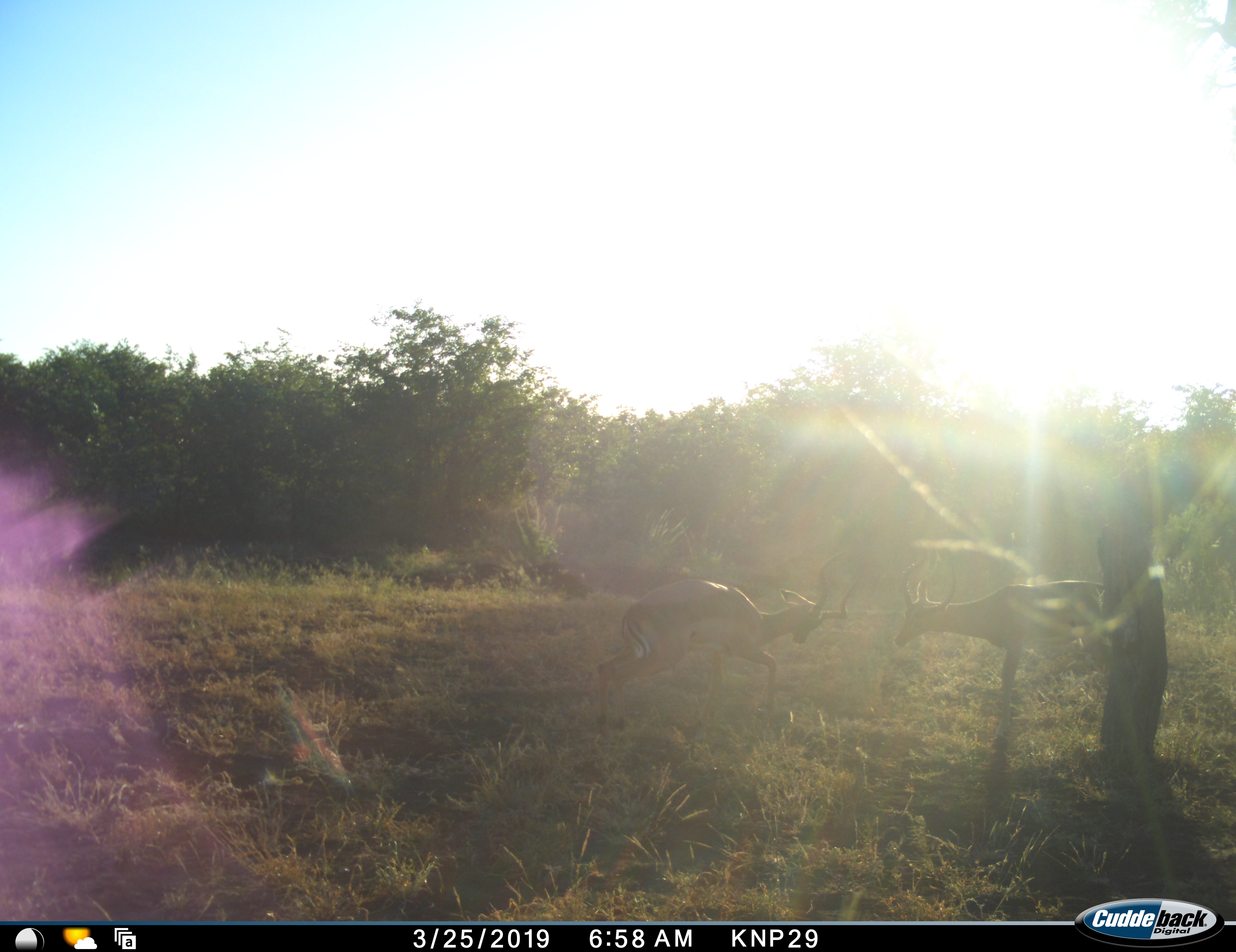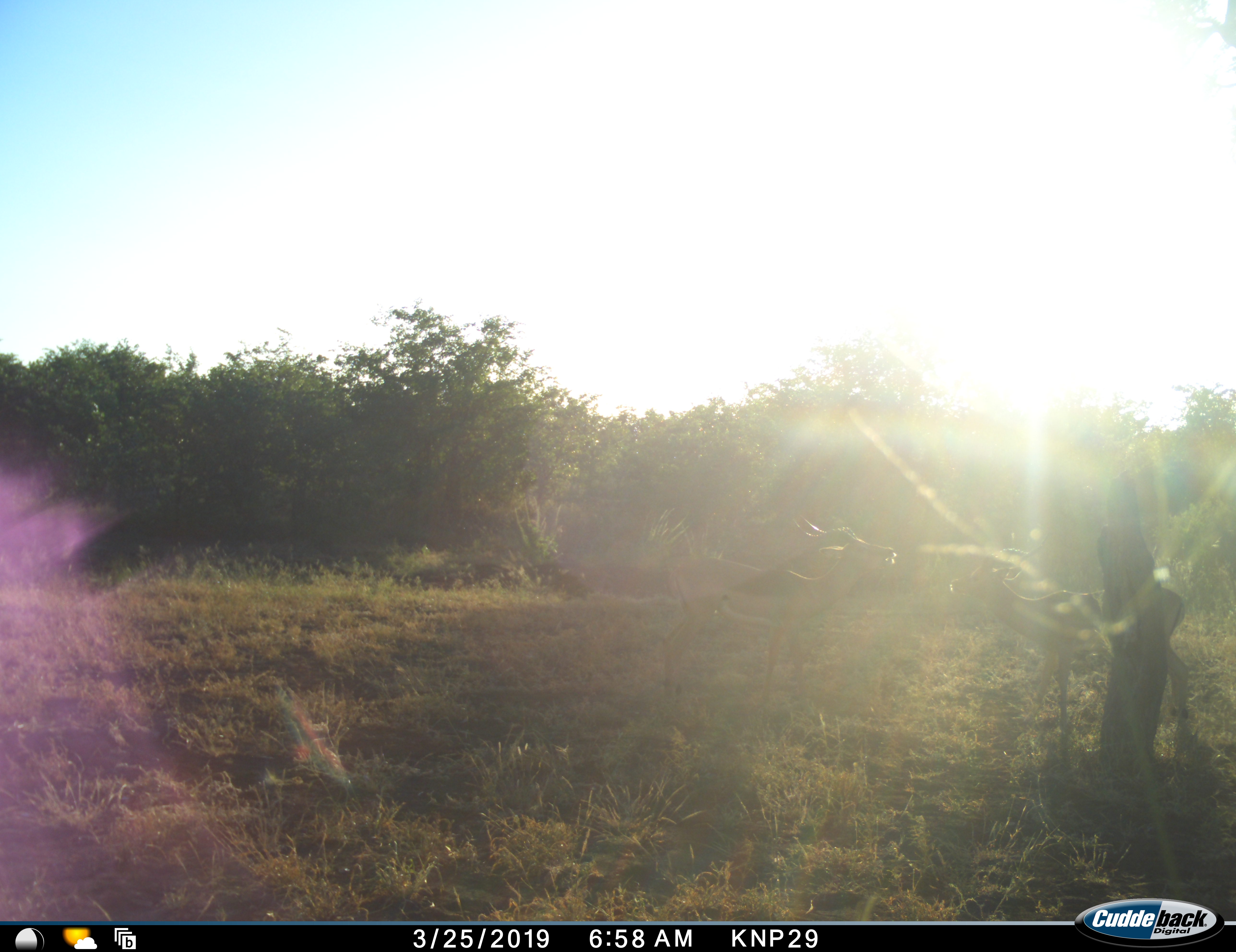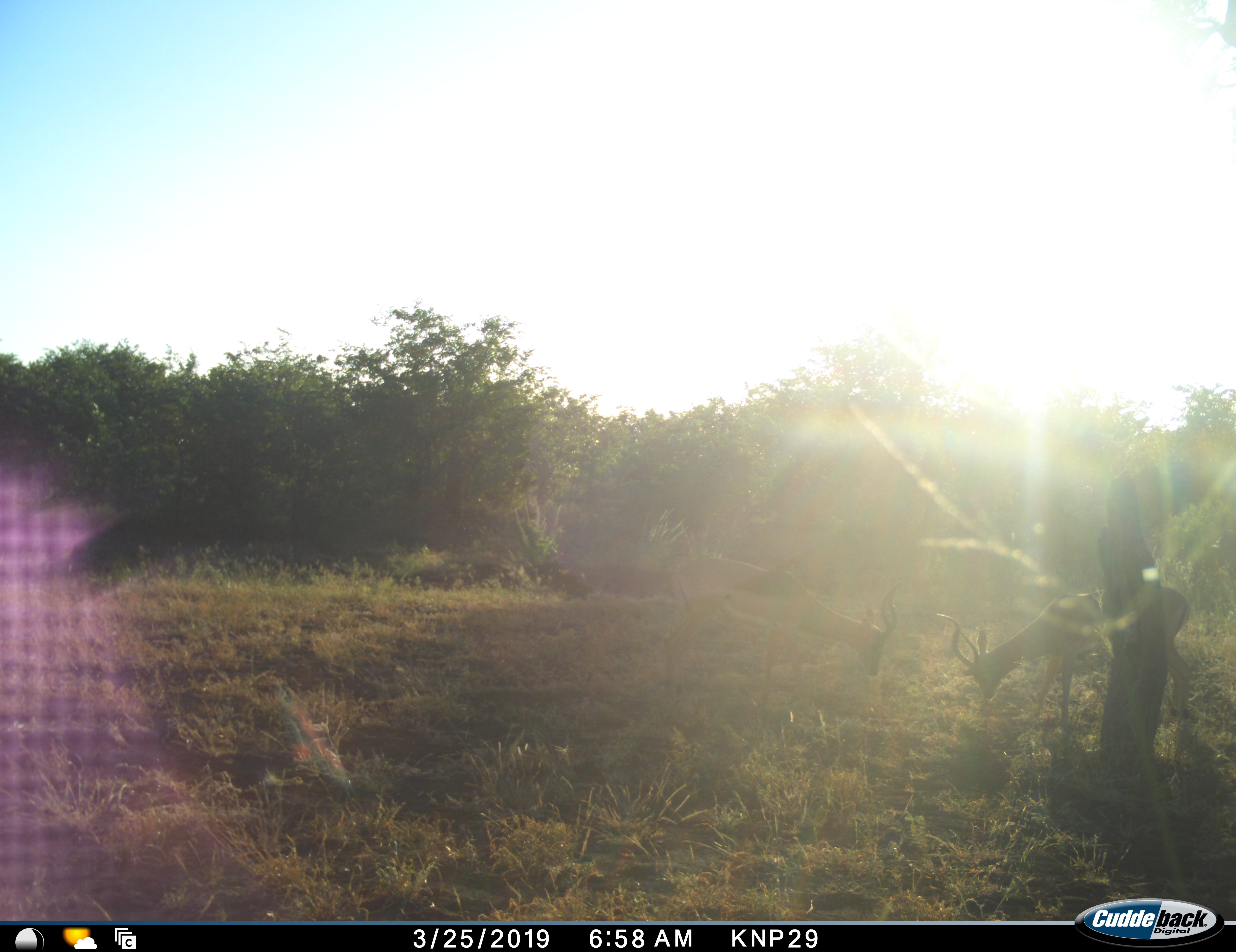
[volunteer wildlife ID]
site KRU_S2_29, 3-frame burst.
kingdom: Animalia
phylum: Chordata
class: Mammalia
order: Artiodactyla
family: Bovidae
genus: Aepyceros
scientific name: Aepyceros melampus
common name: impala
Impala (Aepyceros melampus), count 2. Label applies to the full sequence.